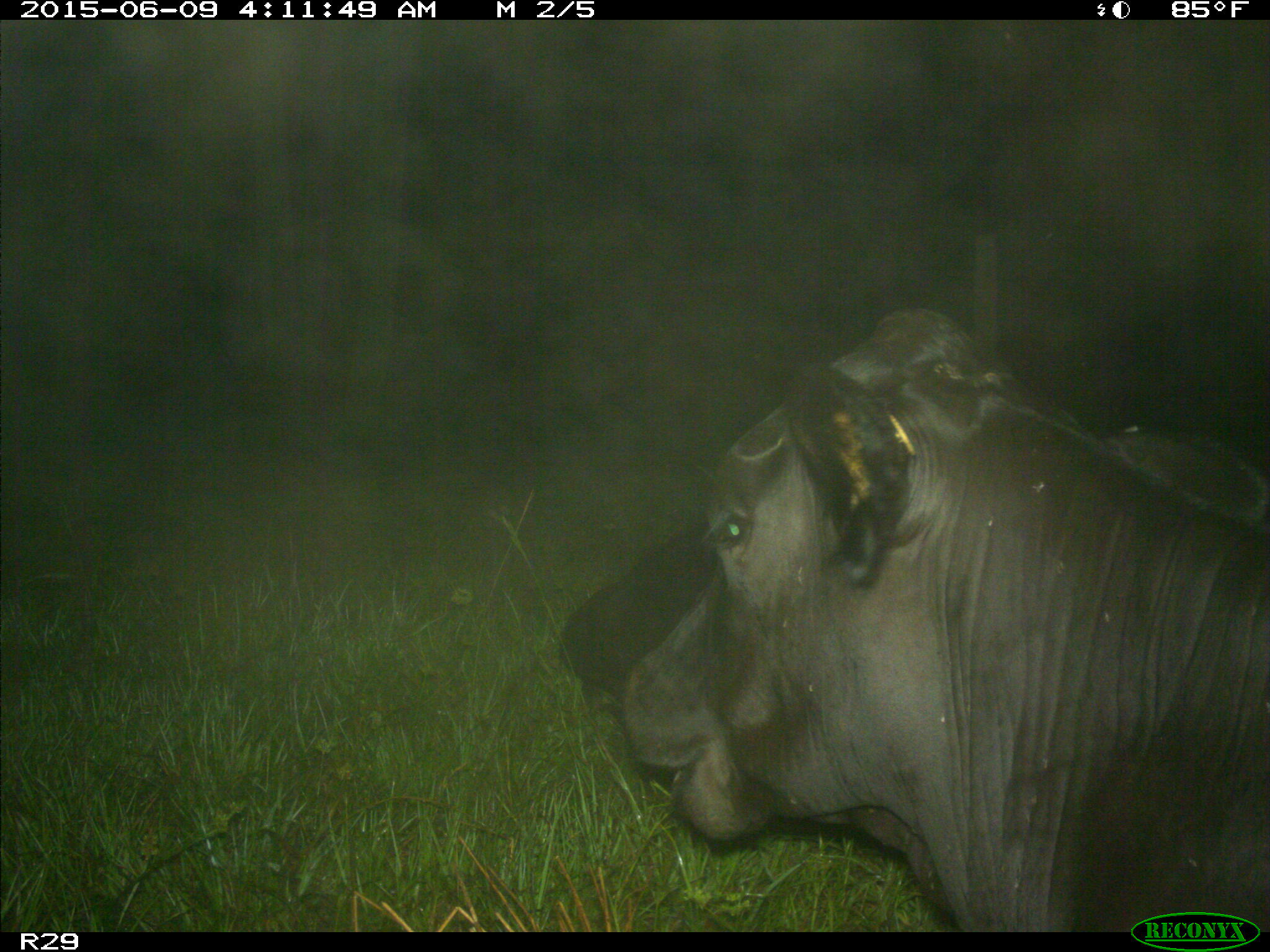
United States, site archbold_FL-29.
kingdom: Animalia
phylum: Chordata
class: Mammalia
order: Artiodactyla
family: Bovidae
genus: Bos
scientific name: Bos taurus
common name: domestic cow